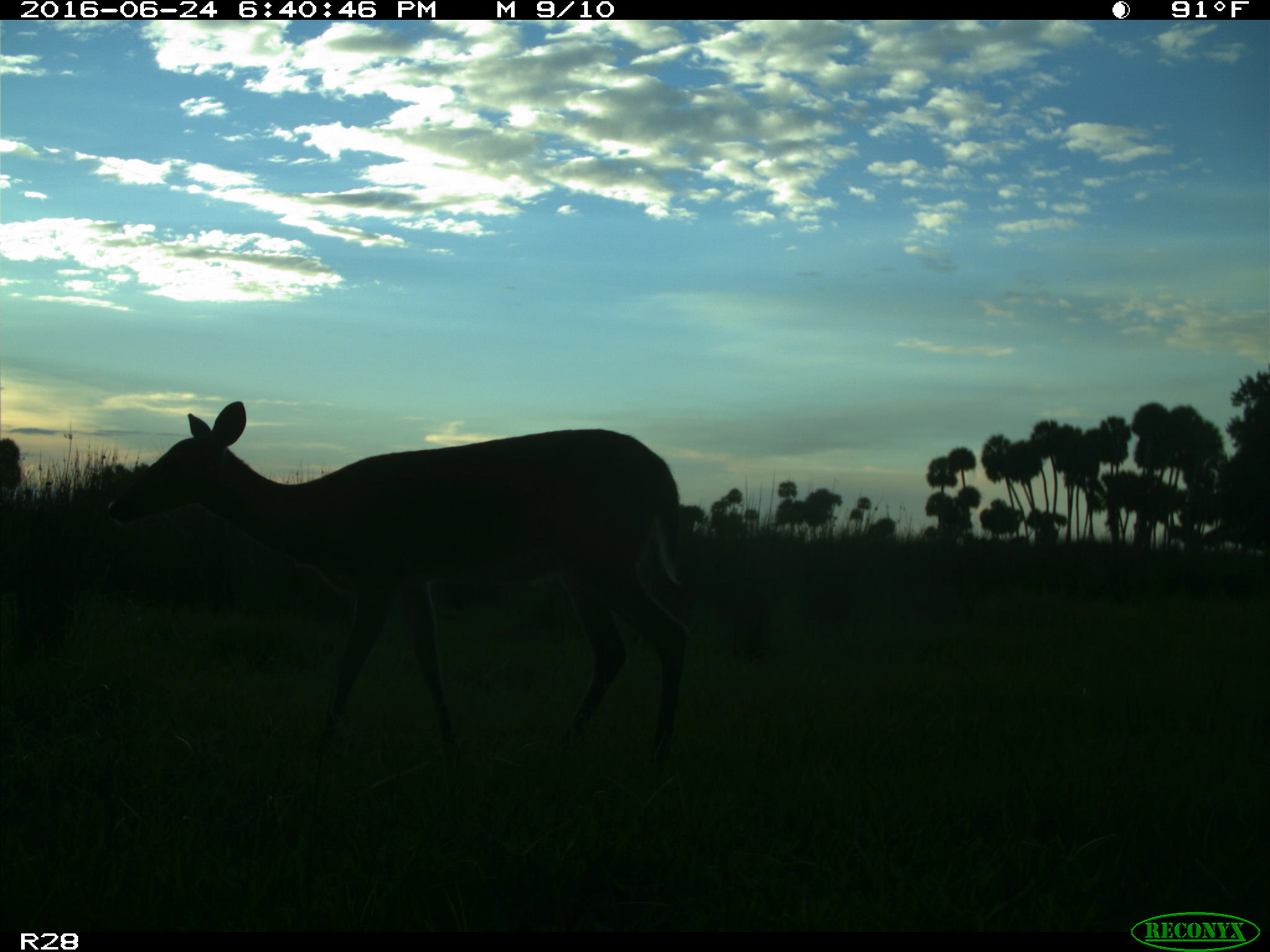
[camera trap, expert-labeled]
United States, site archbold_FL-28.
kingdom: Animalia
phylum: Chordata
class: Mammalia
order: Artiodactyla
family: Cervidae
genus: Odocoileus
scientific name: Odocoileus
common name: deer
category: unidentified deer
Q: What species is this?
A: Unidentified deer (deer) (Odocoileus).